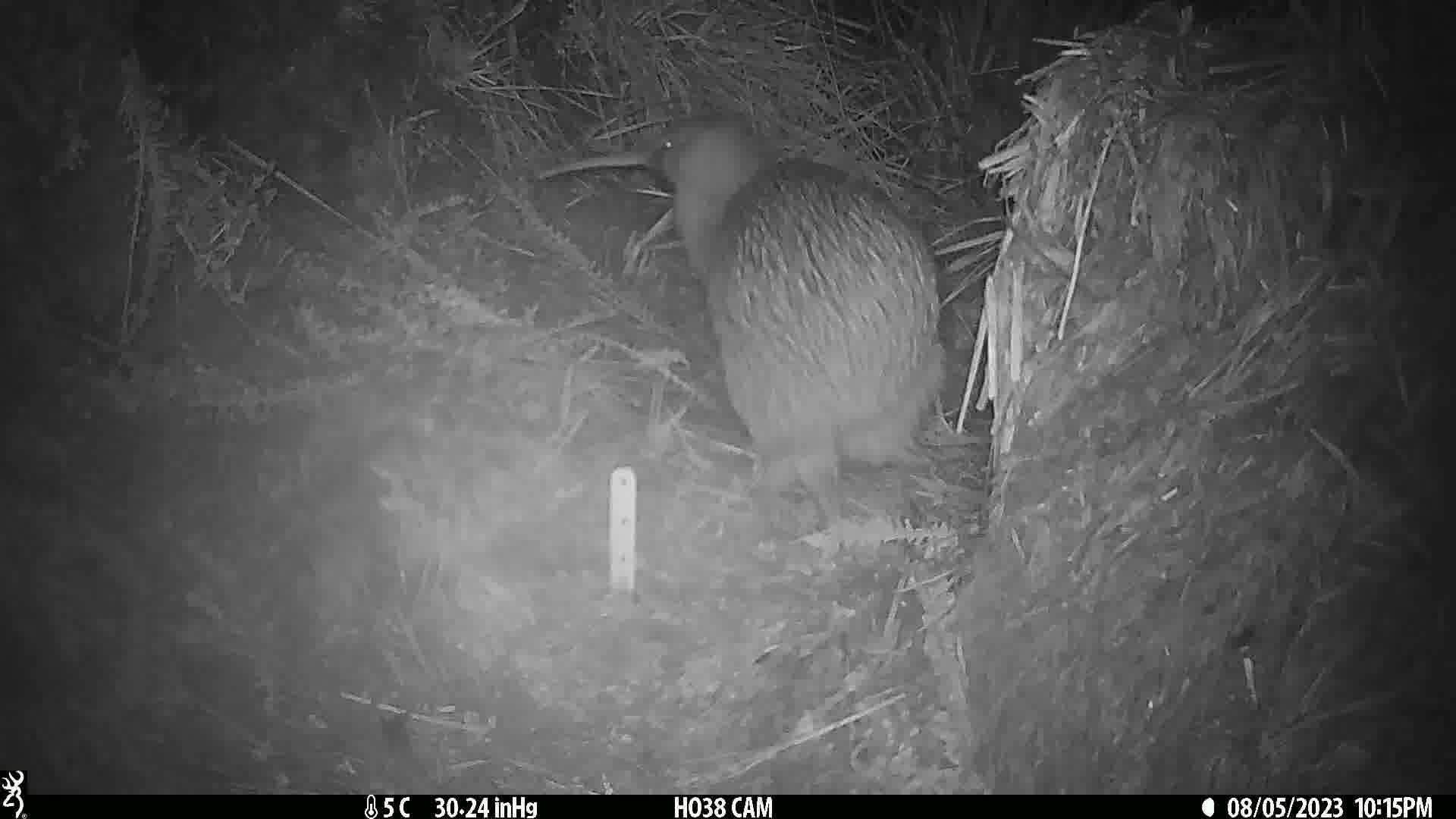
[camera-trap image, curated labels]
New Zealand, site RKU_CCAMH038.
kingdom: Animalia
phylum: Chordata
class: Aves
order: Apterygiformes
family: Apterygidae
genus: Apteryx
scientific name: Apteryx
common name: kiwi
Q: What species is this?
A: Kiwi (Apteryx).